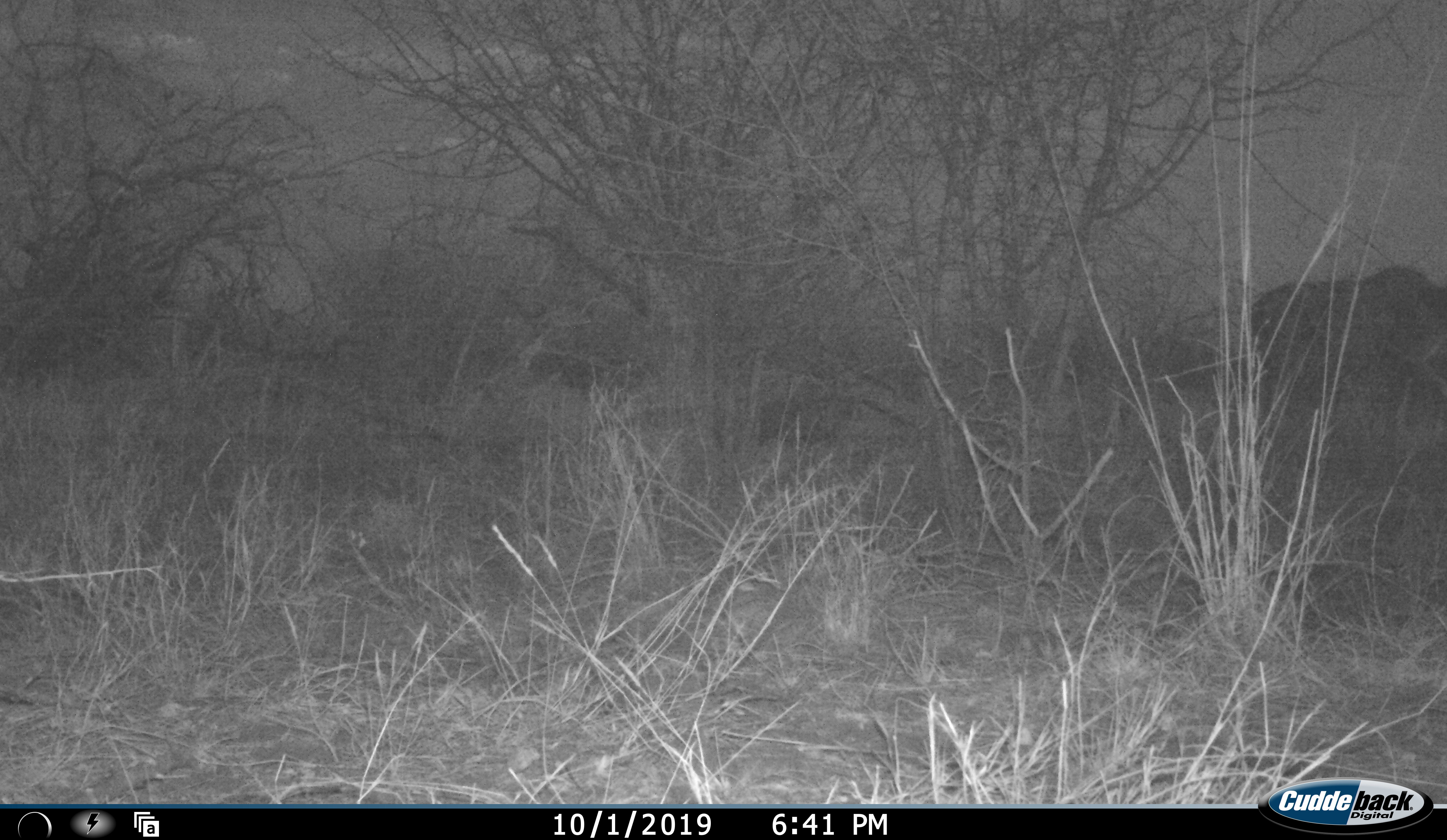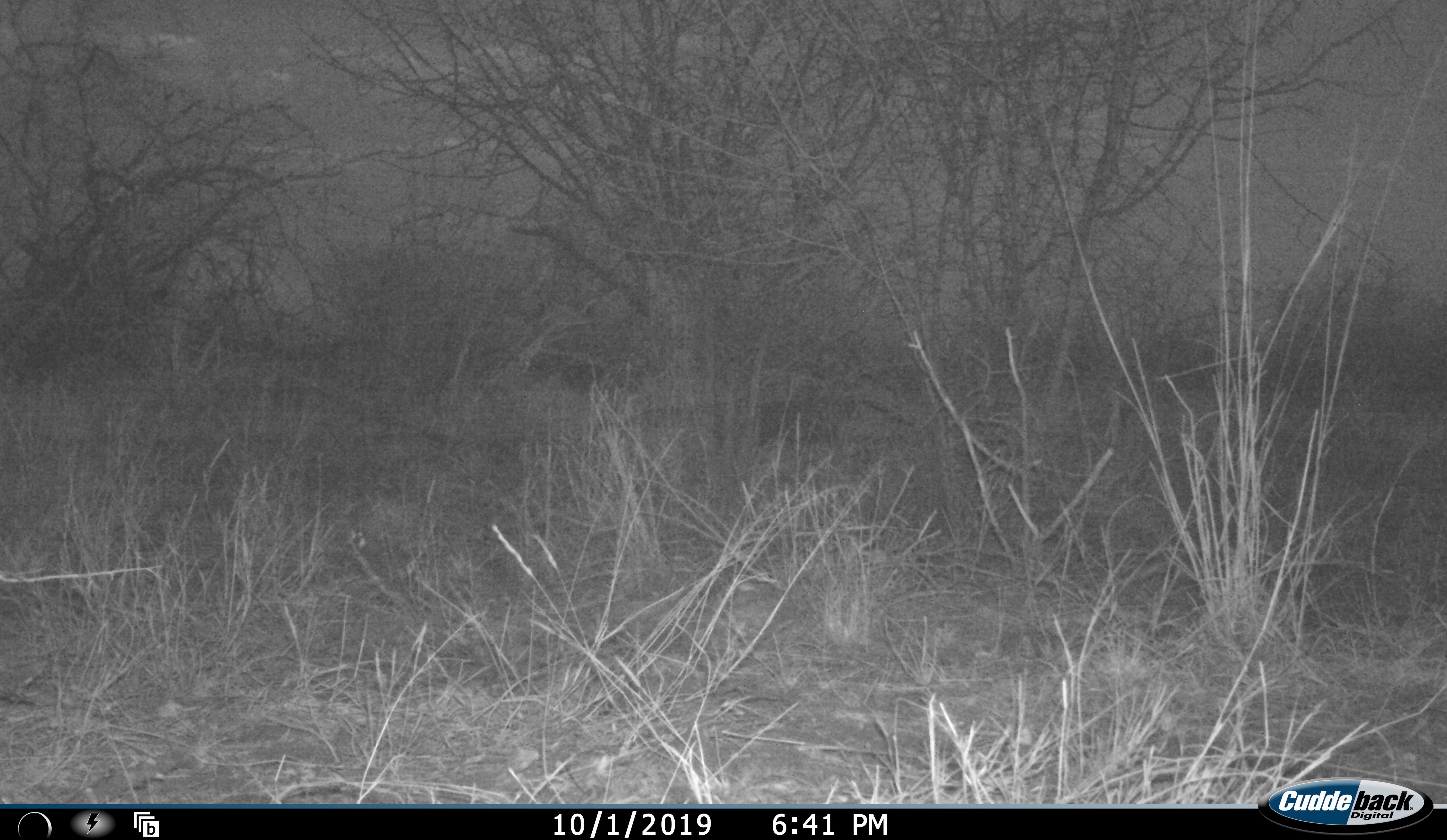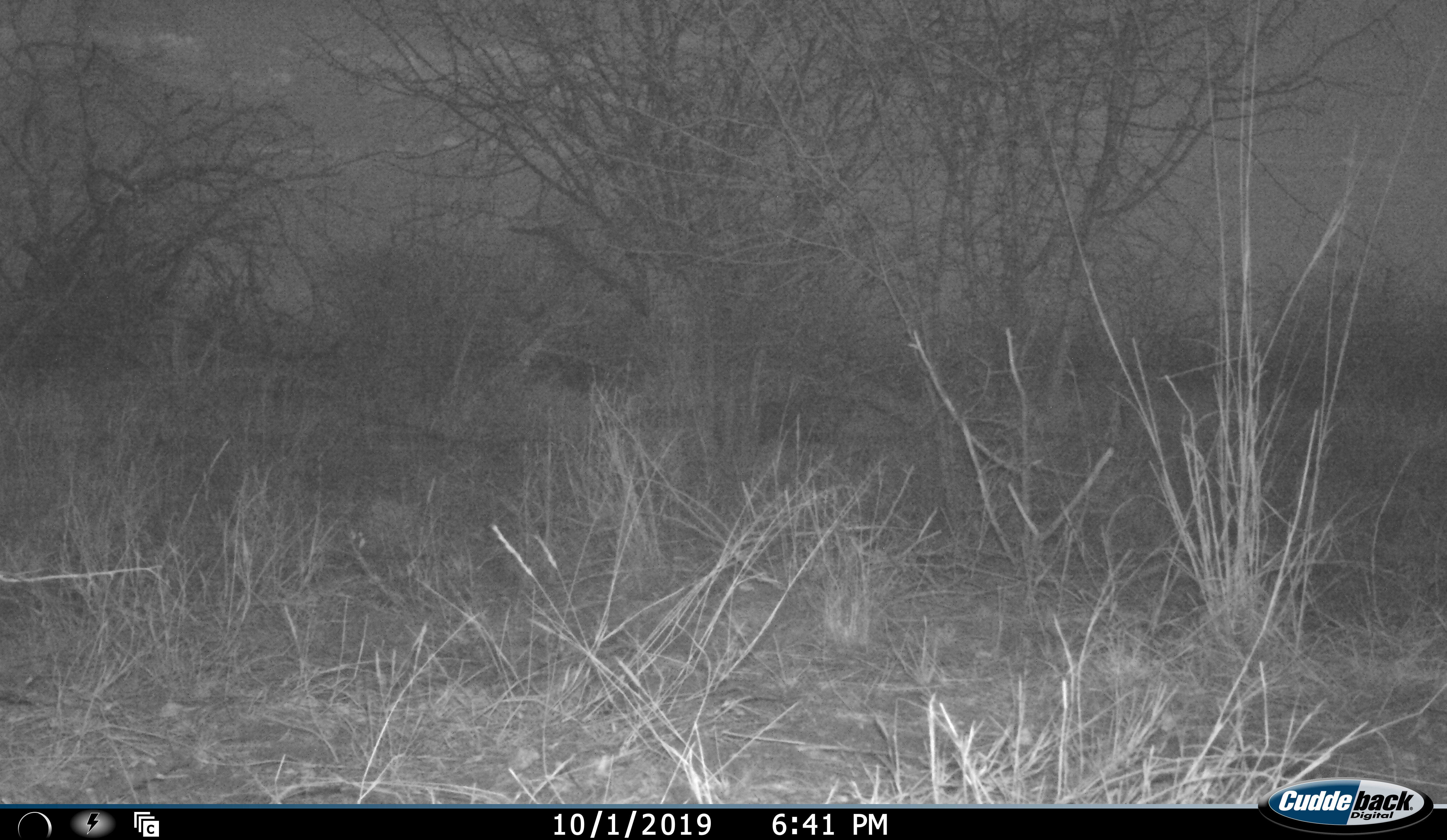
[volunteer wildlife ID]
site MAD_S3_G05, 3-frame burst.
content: unidentified animal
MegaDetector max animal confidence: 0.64